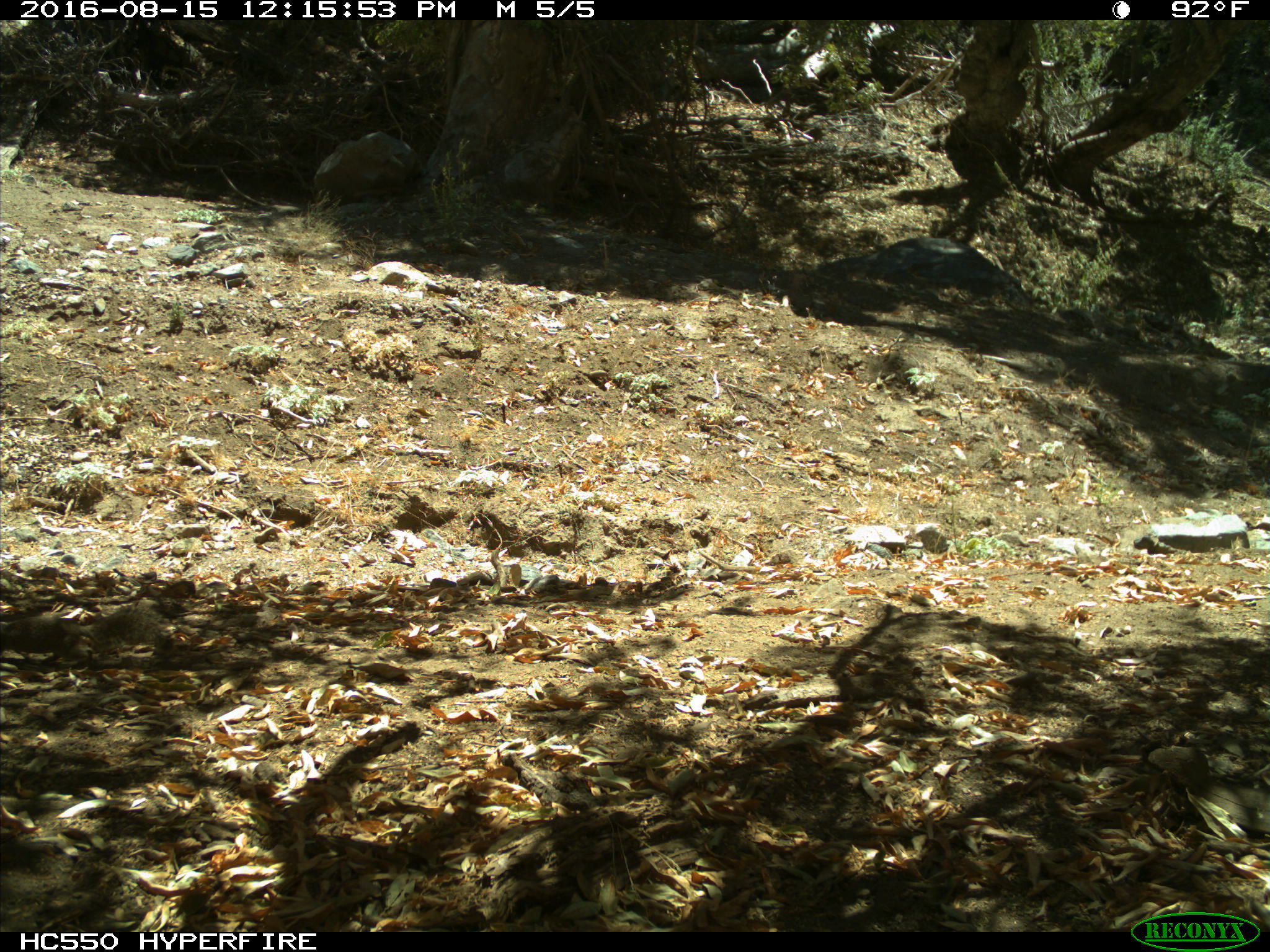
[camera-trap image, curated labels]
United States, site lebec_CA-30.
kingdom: Animalia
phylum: Chordata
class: Mammalia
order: Rodentia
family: Sciuridae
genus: Otospermophilus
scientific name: Otospermophilus beecheyi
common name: california ground squirrel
Otospermophilus beecheyi (california ground squirrel).